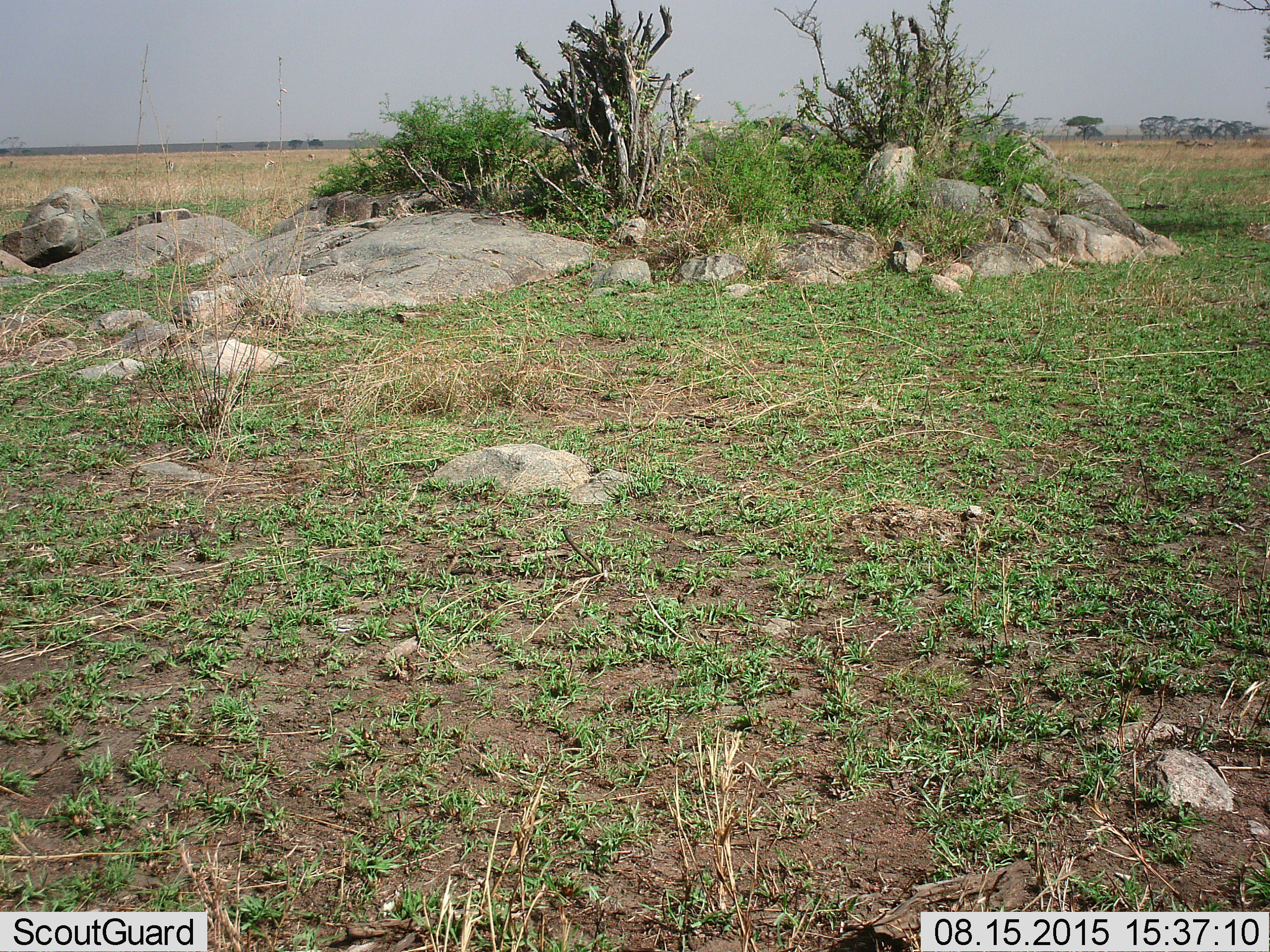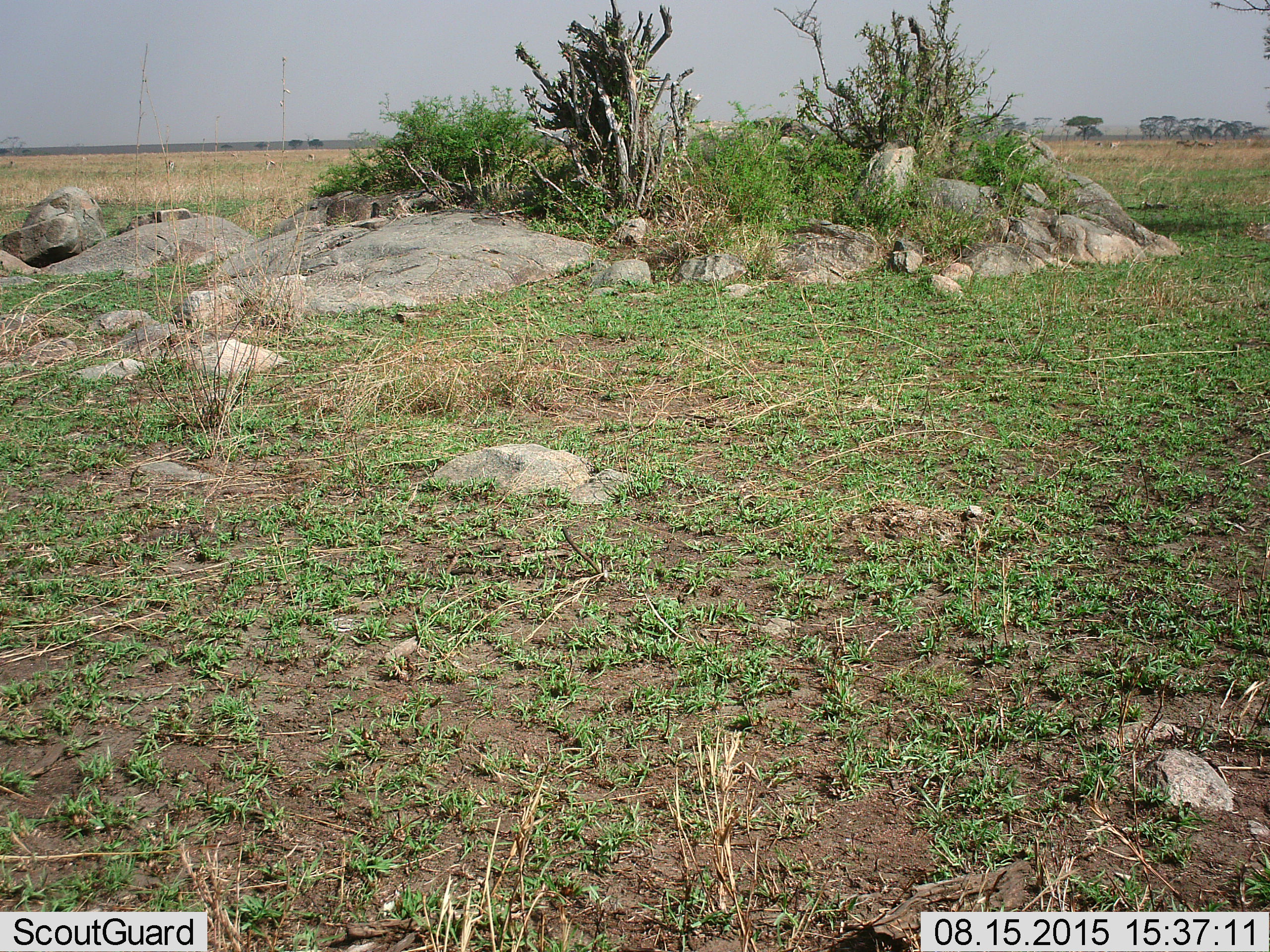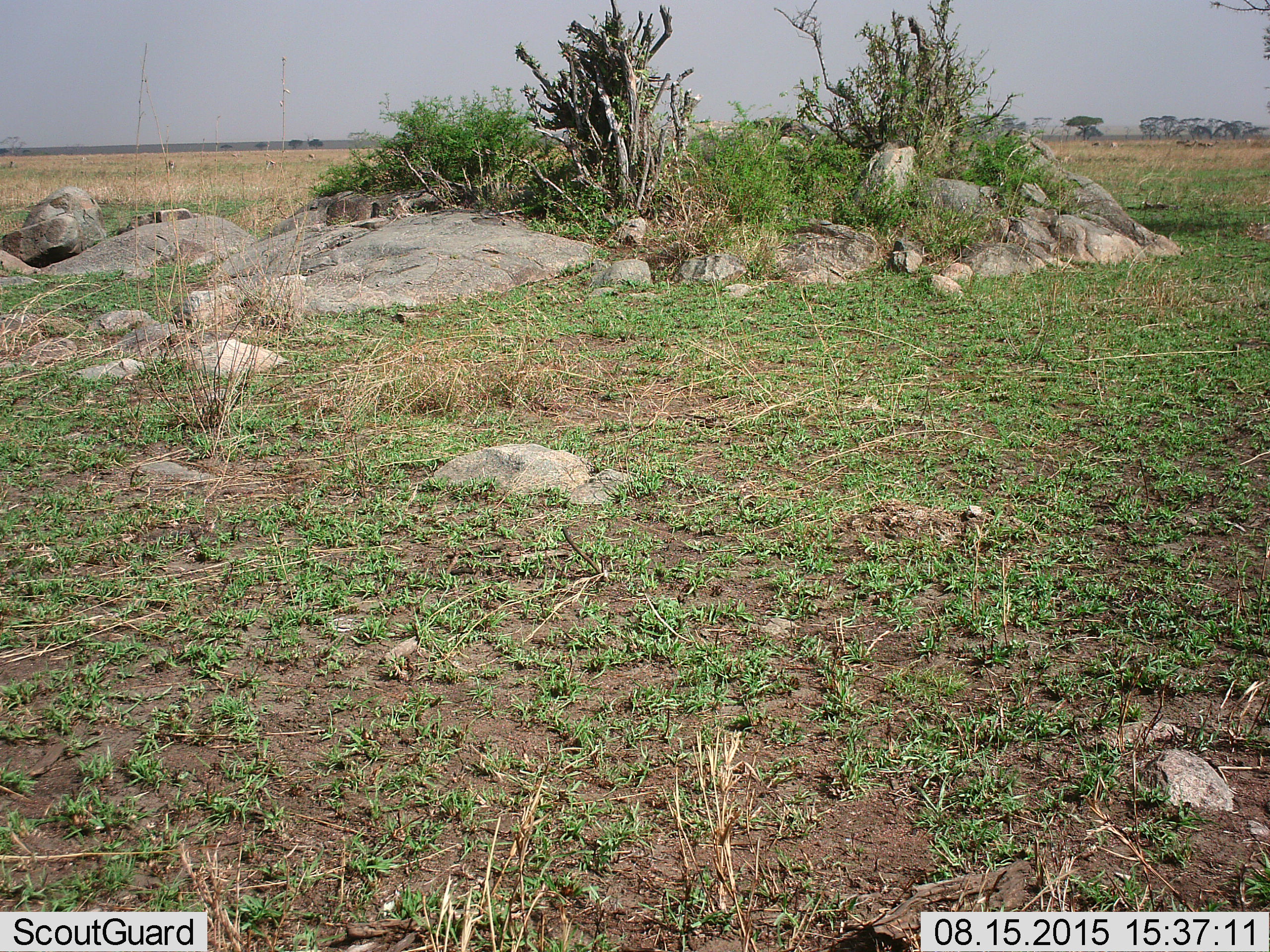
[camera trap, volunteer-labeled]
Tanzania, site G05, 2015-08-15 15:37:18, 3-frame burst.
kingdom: Animalia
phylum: Chordata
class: Mammalia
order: Artiodactyla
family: Bovidae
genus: Eudorcas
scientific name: Eudorcas thomsonii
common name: thomson's gazelle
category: gazellethomsons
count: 11-50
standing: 70%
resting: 0%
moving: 30%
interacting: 0%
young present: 10%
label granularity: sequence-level